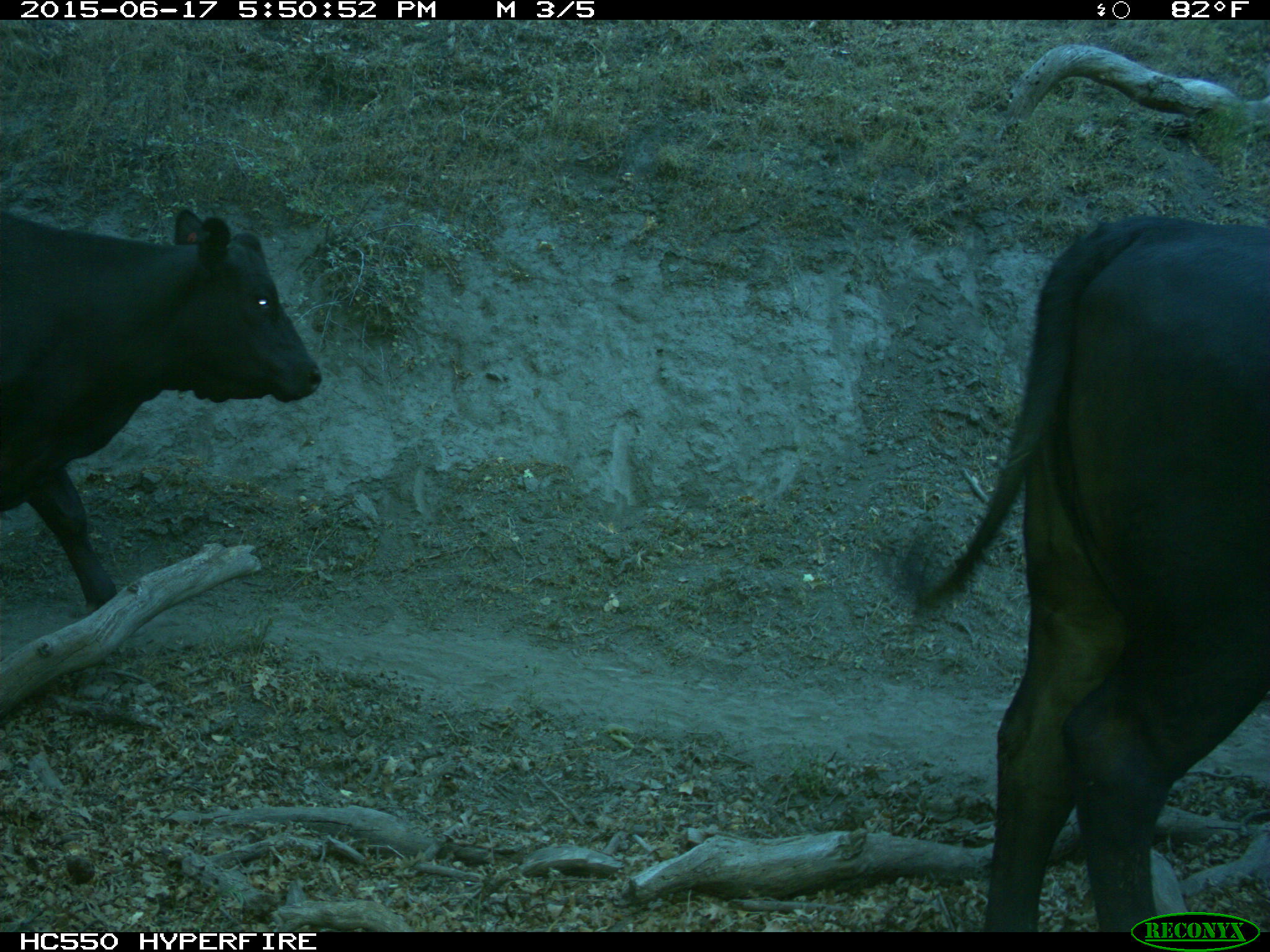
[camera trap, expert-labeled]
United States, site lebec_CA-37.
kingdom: Animalia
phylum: Chordata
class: Mammalia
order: Artiodactyla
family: Bovidae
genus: Bos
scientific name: Bos taurus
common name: domestic cow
Bos taurus (domestic cow).